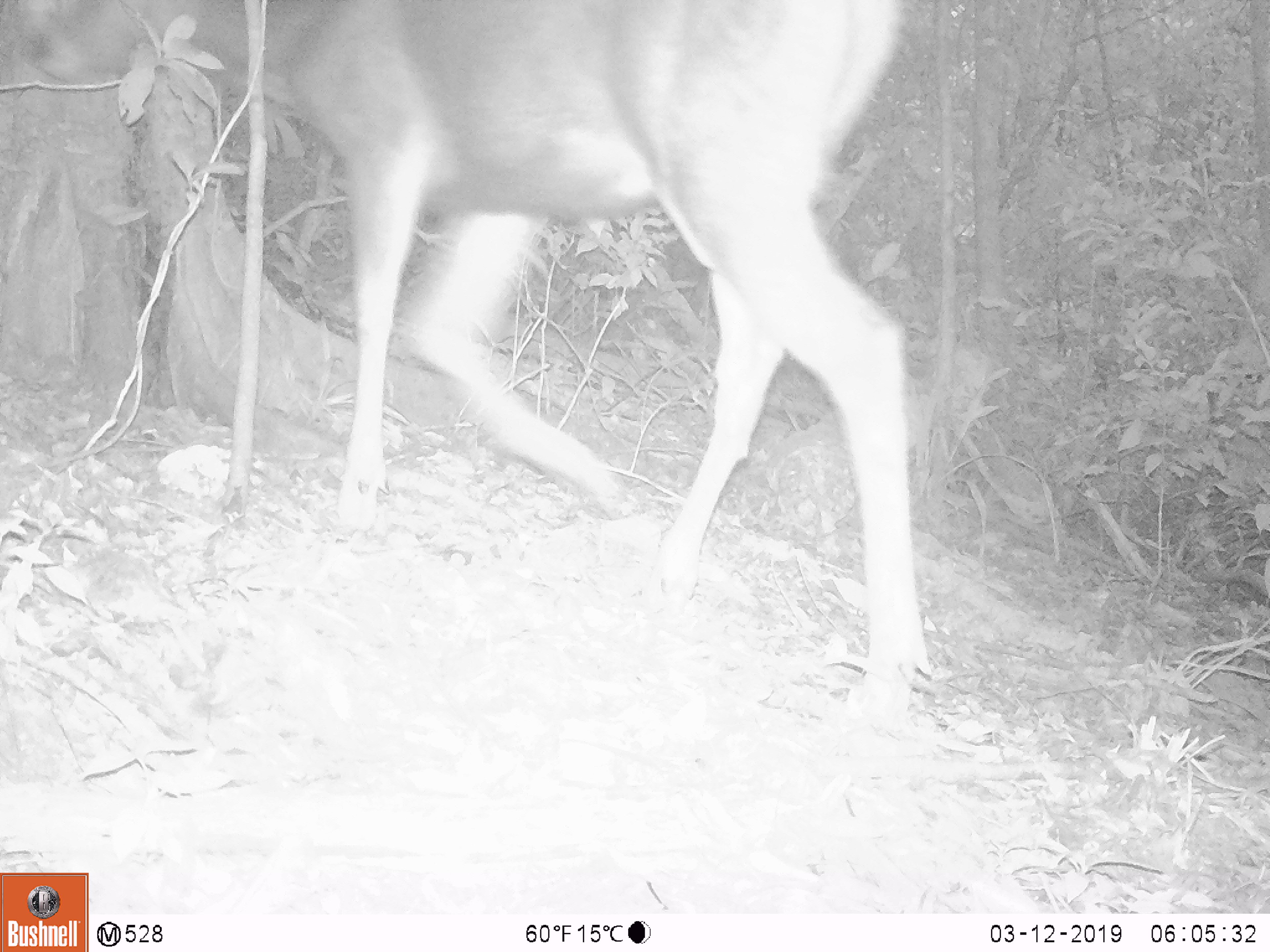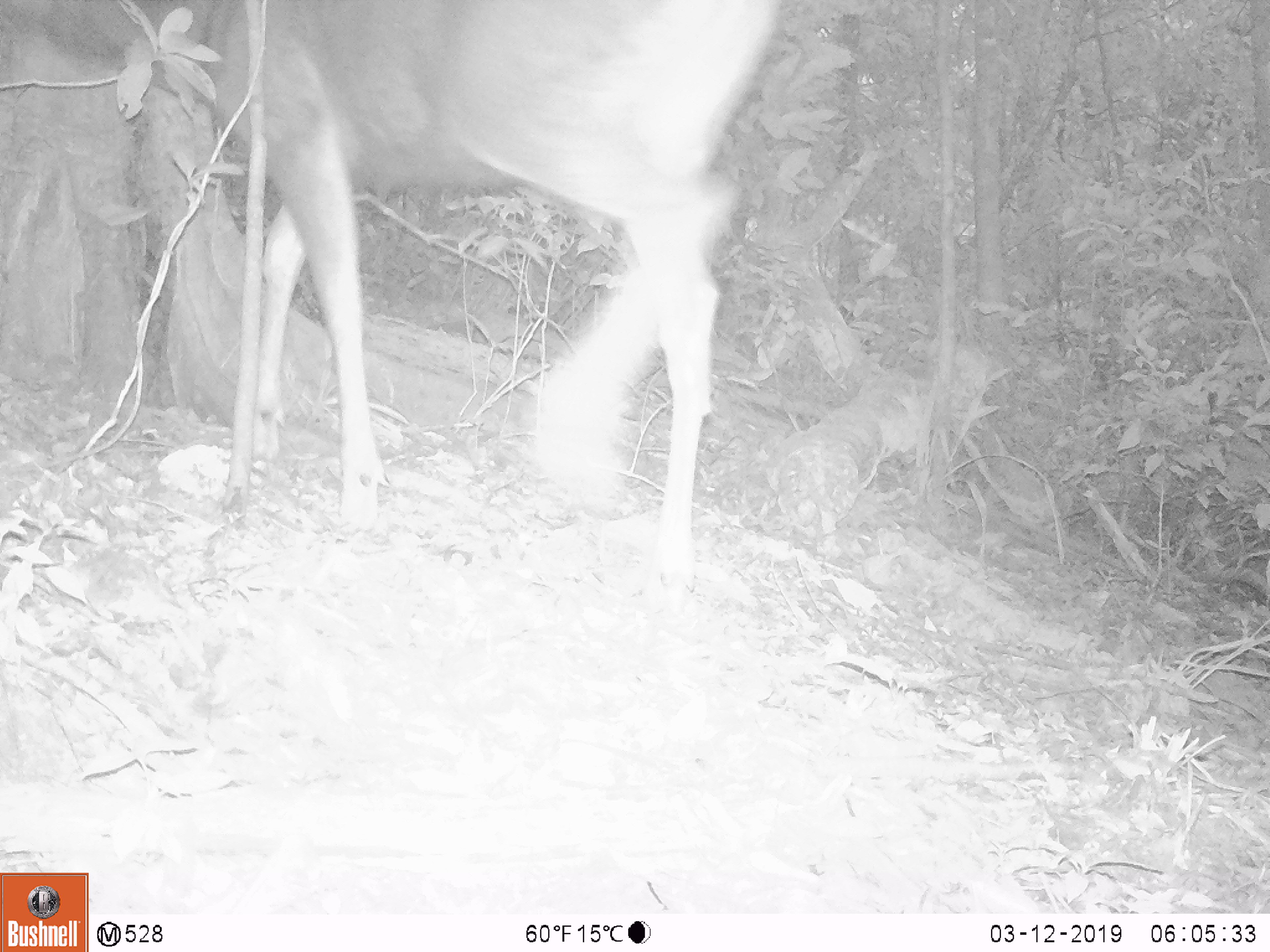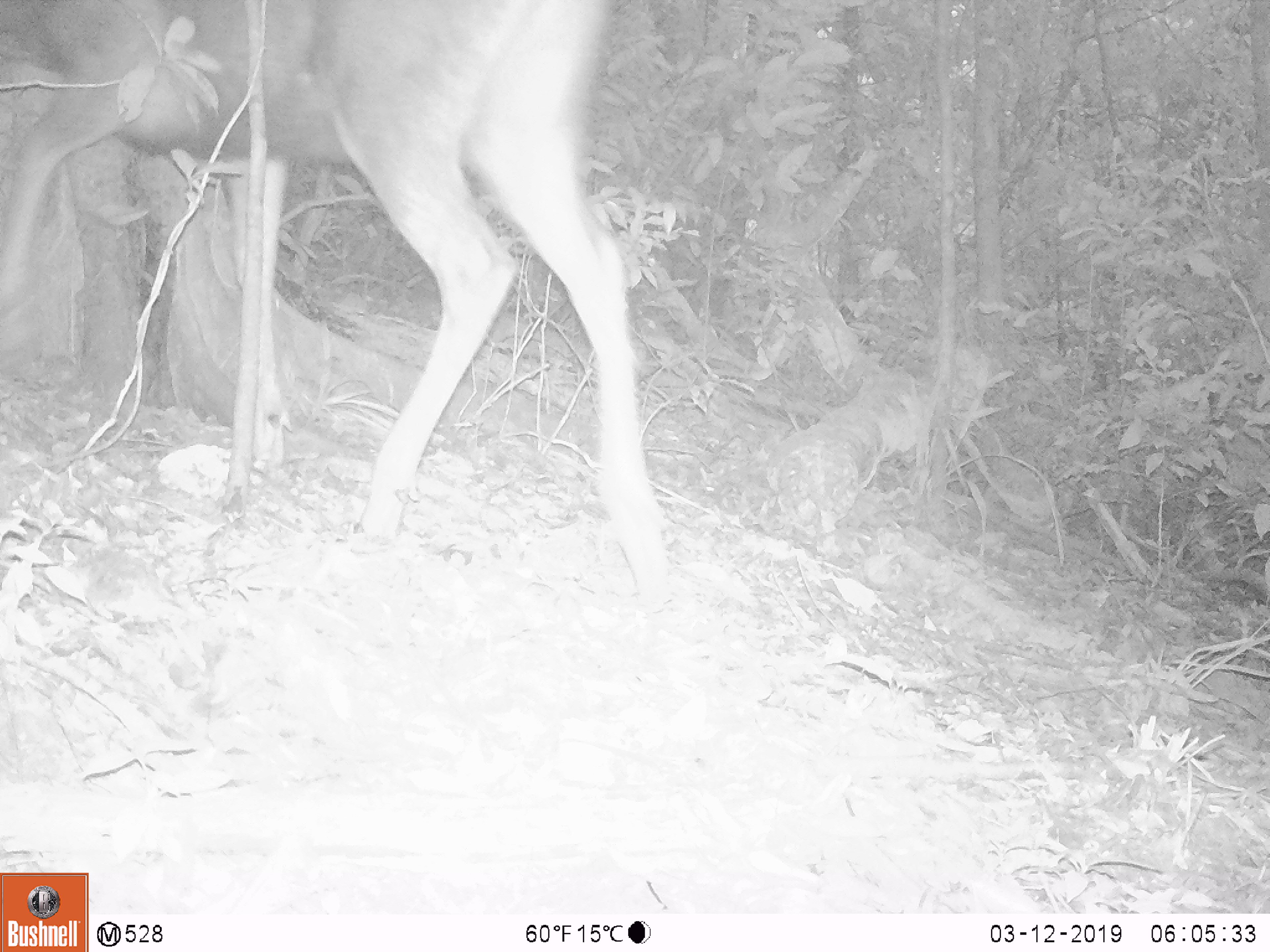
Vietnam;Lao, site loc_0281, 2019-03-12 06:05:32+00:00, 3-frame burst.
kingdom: Animalia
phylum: Chordata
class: Mammalia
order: Artiodactyla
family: Cervidae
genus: Rusa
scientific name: Rusa unicolor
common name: sambar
Sambar (Rusa unicolor). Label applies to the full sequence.